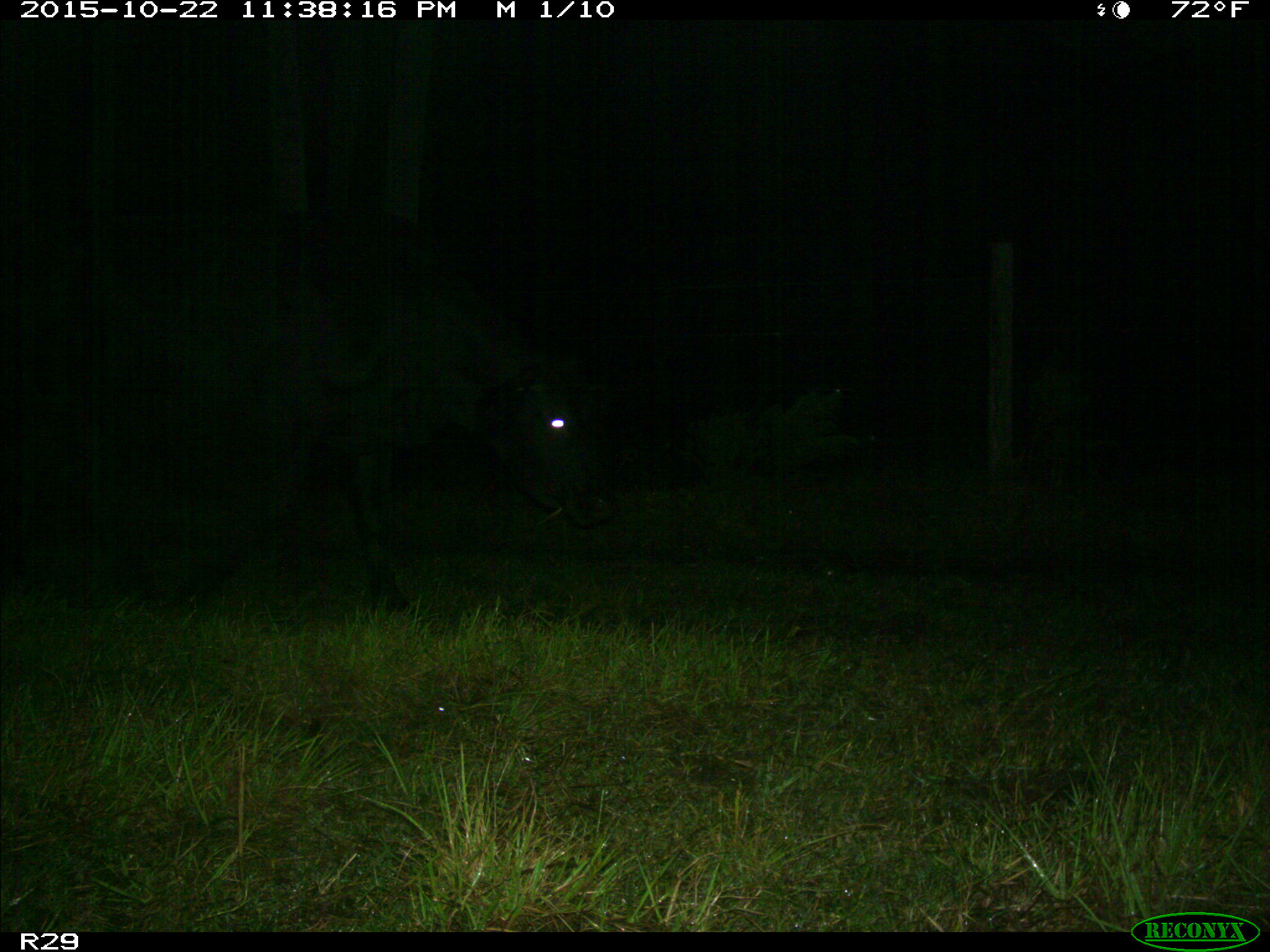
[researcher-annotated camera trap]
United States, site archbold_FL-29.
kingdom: Animalia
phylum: Chordata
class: Mammalia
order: Artiodactyla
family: Bovidae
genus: Bos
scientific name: Bos taurus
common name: domestic cow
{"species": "Bos taurus (domestic cow)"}